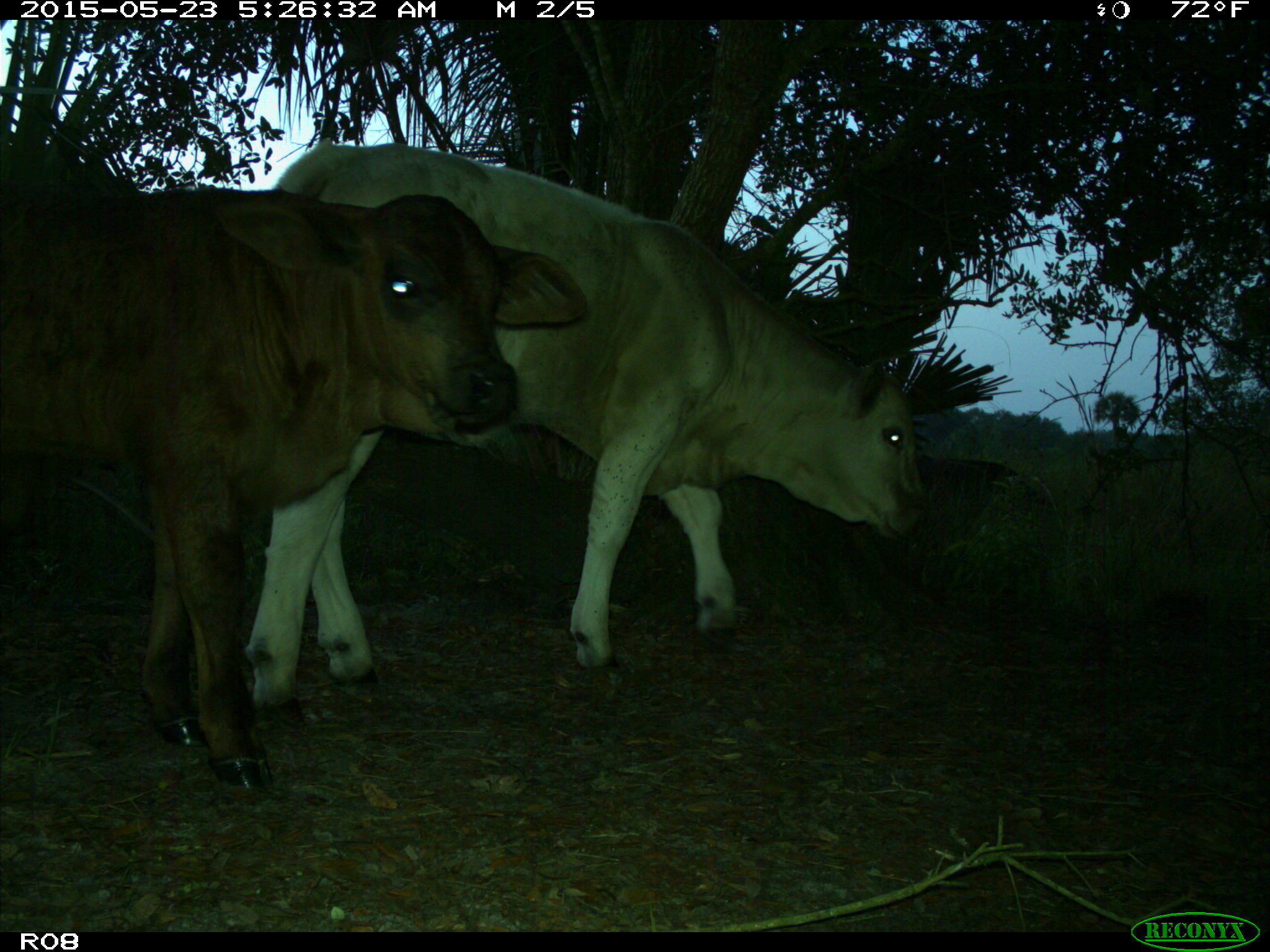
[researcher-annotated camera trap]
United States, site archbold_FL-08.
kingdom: Animalia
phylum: Chordata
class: Mammalia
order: Artiodactyla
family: Bovidae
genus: Bos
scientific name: Bos taurus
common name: domestic cow